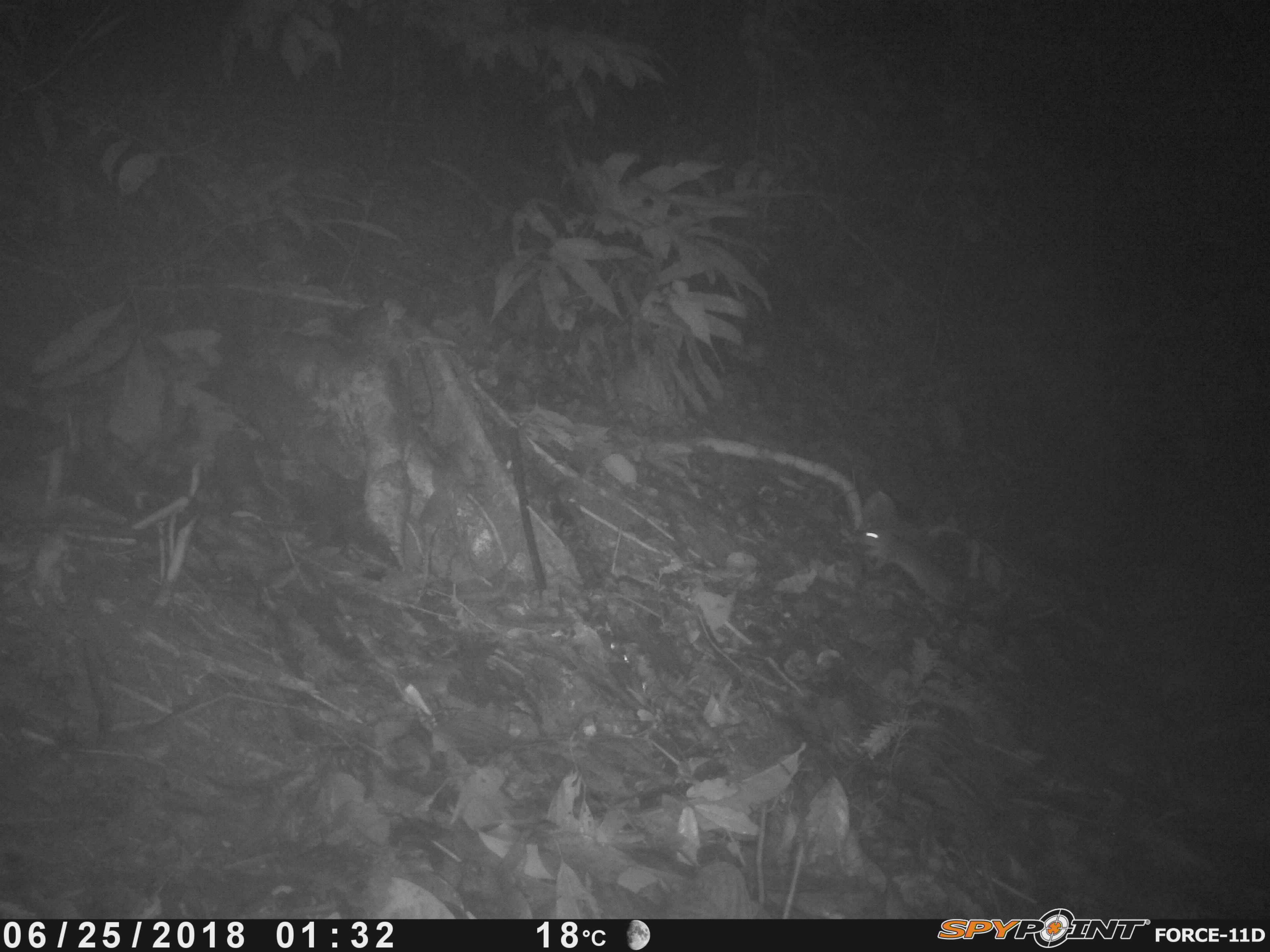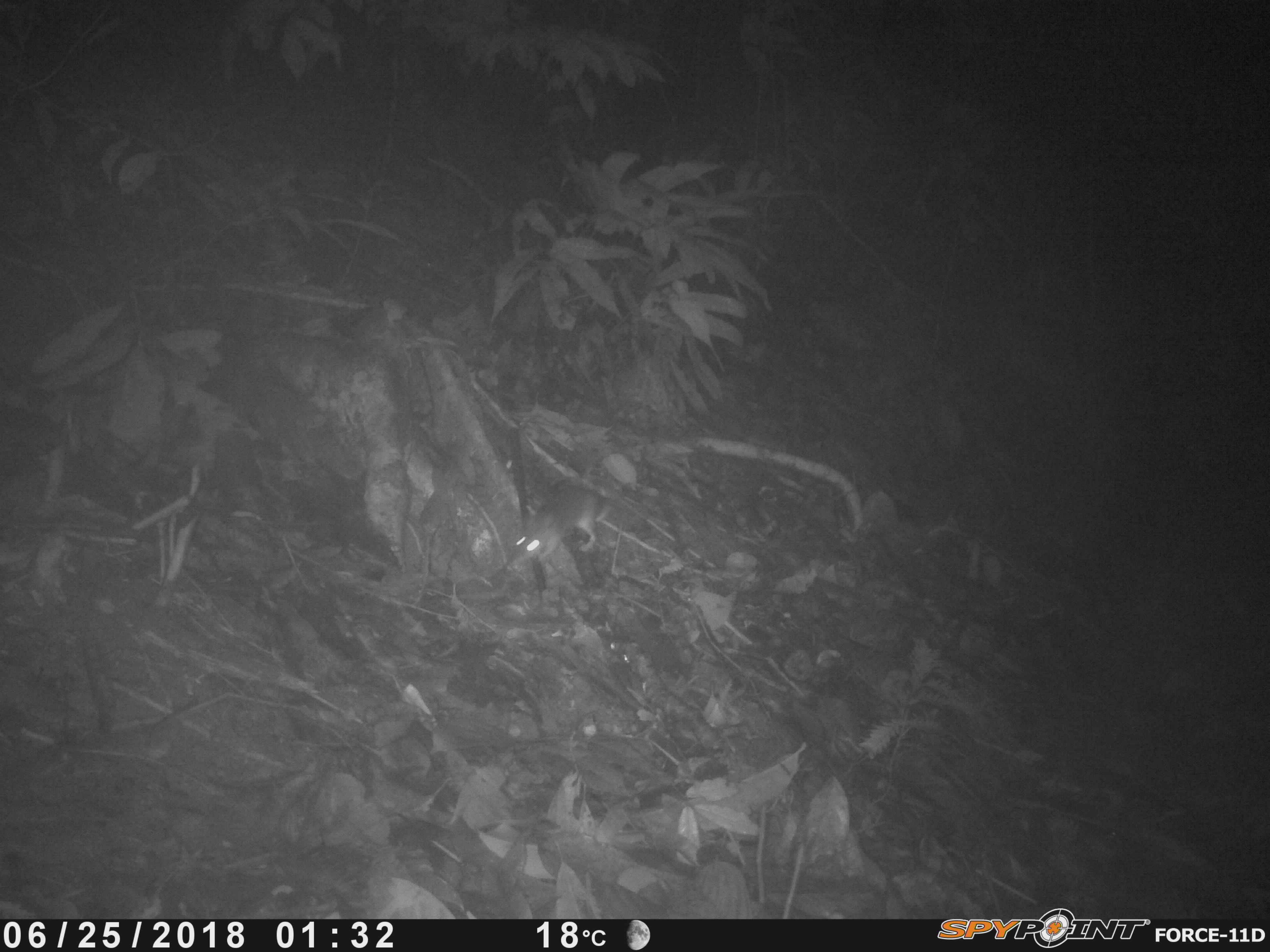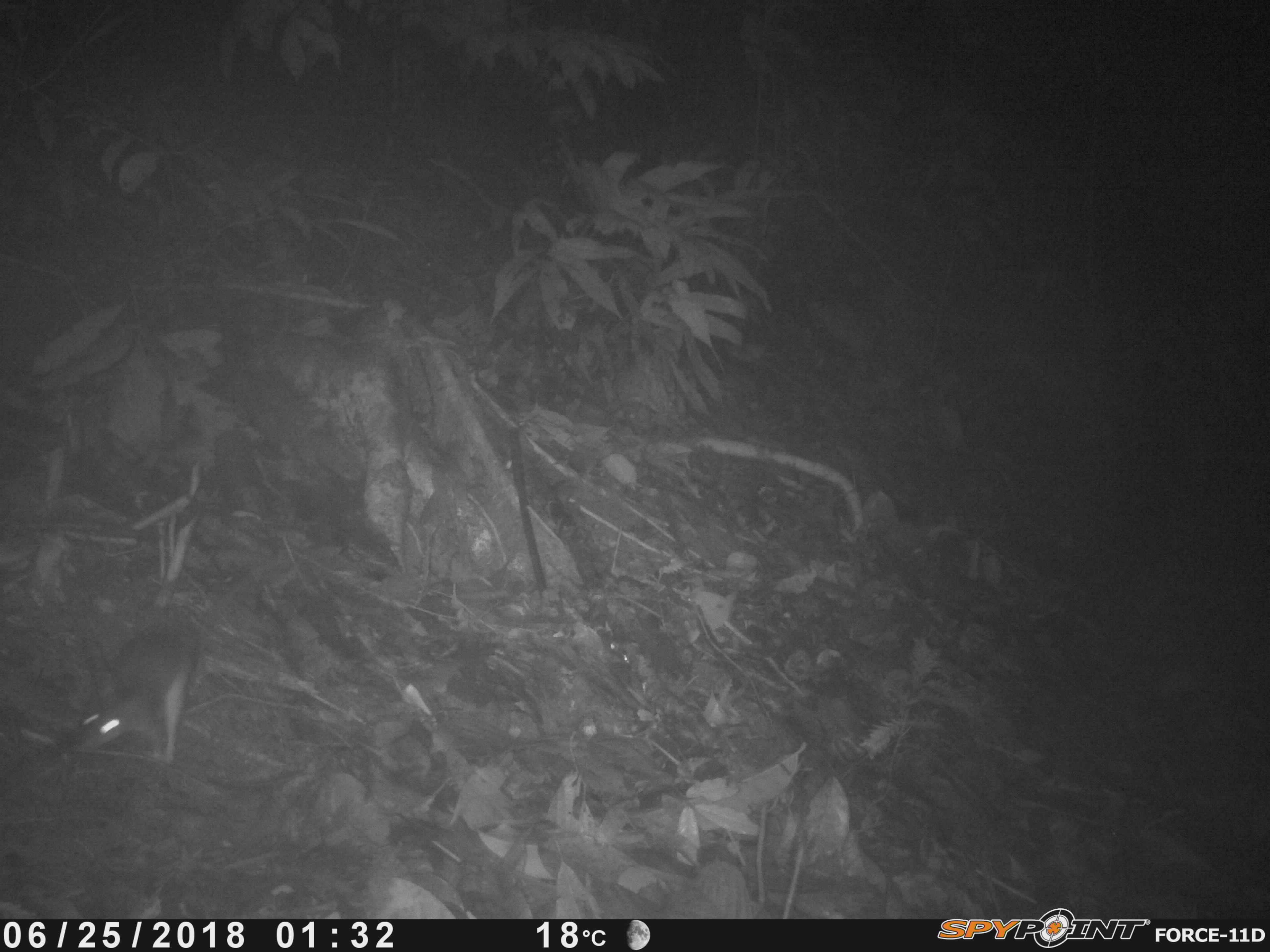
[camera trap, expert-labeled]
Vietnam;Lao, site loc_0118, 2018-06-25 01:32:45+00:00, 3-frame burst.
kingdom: Animalia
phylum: Chordata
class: Mammalia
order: Rodentia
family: Muridae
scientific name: Muridae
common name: old-world mice and rats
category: unidentified murid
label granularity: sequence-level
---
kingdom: Animalia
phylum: Chordata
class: Mammalia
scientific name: Mammalia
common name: mammal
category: unidentified small mammal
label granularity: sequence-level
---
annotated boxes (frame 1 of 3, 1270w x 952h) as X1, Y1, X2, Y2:
unidentified murid: 855, 528, 965, 609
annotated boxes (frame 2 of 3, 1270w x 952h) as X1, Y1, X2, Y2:
unidentified murid: 506, 484, 621, 571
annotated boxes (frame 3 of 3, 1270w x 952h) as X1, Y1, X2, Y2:
unidentified murid: 67, 561, 274, 764